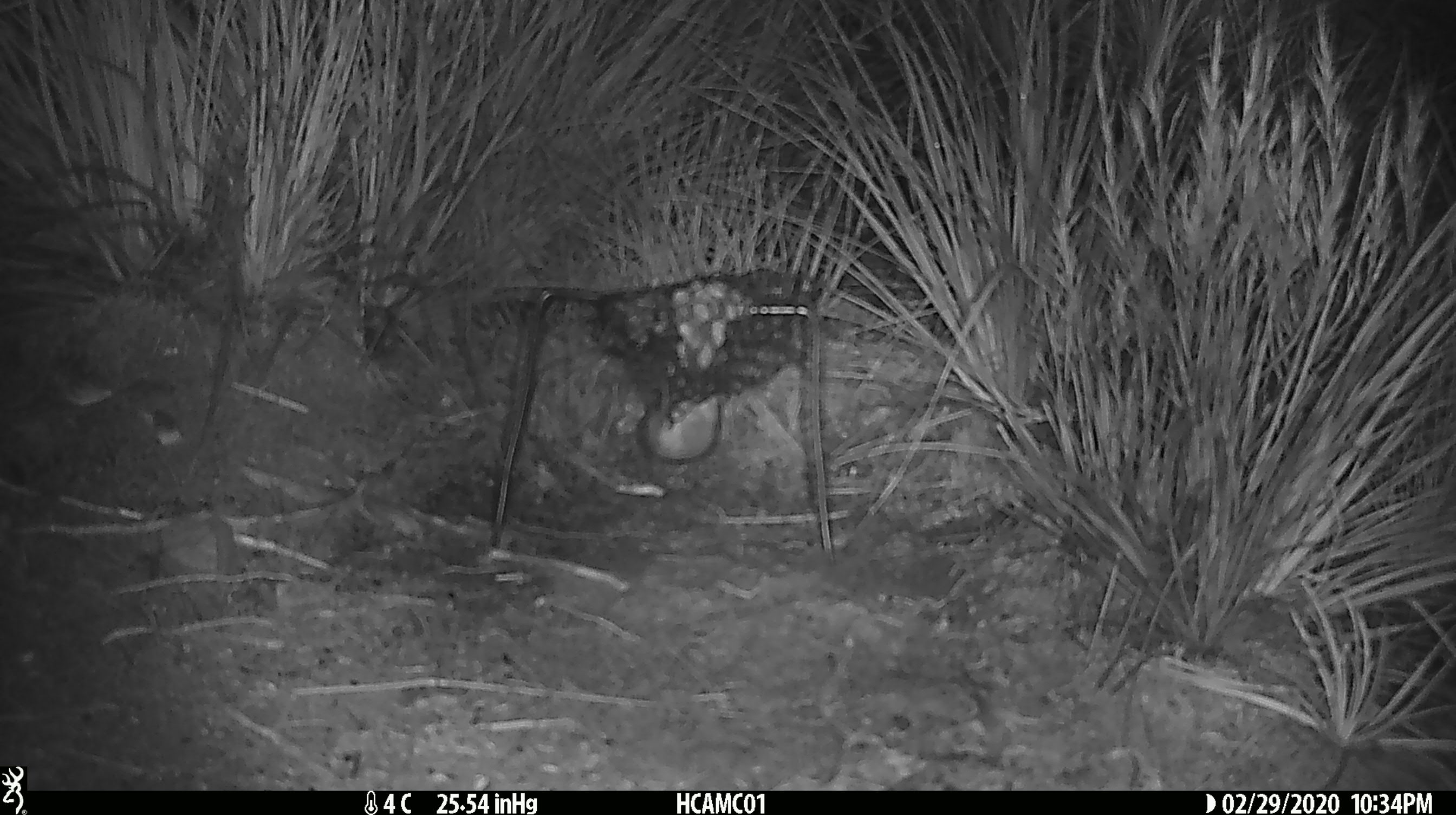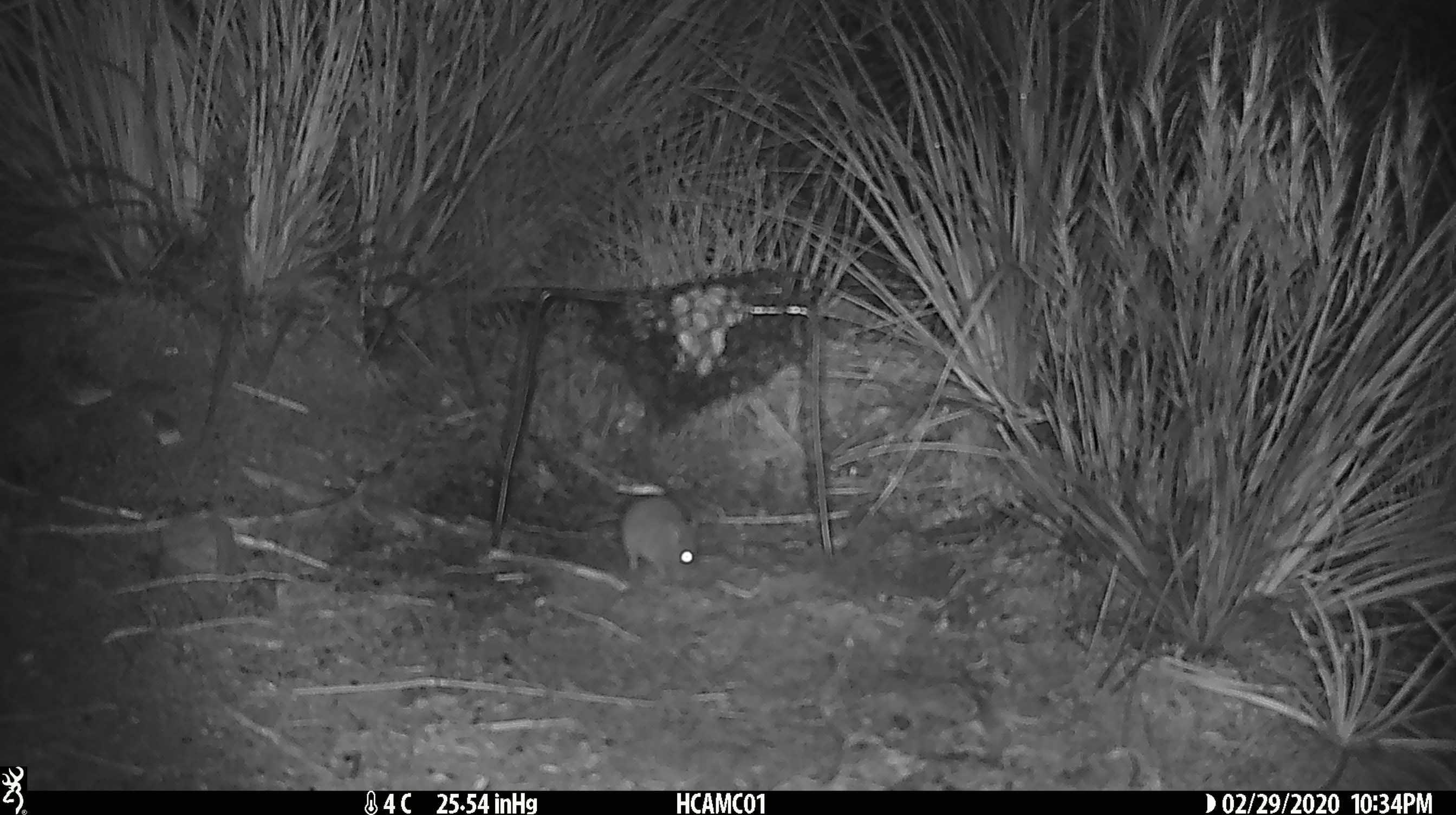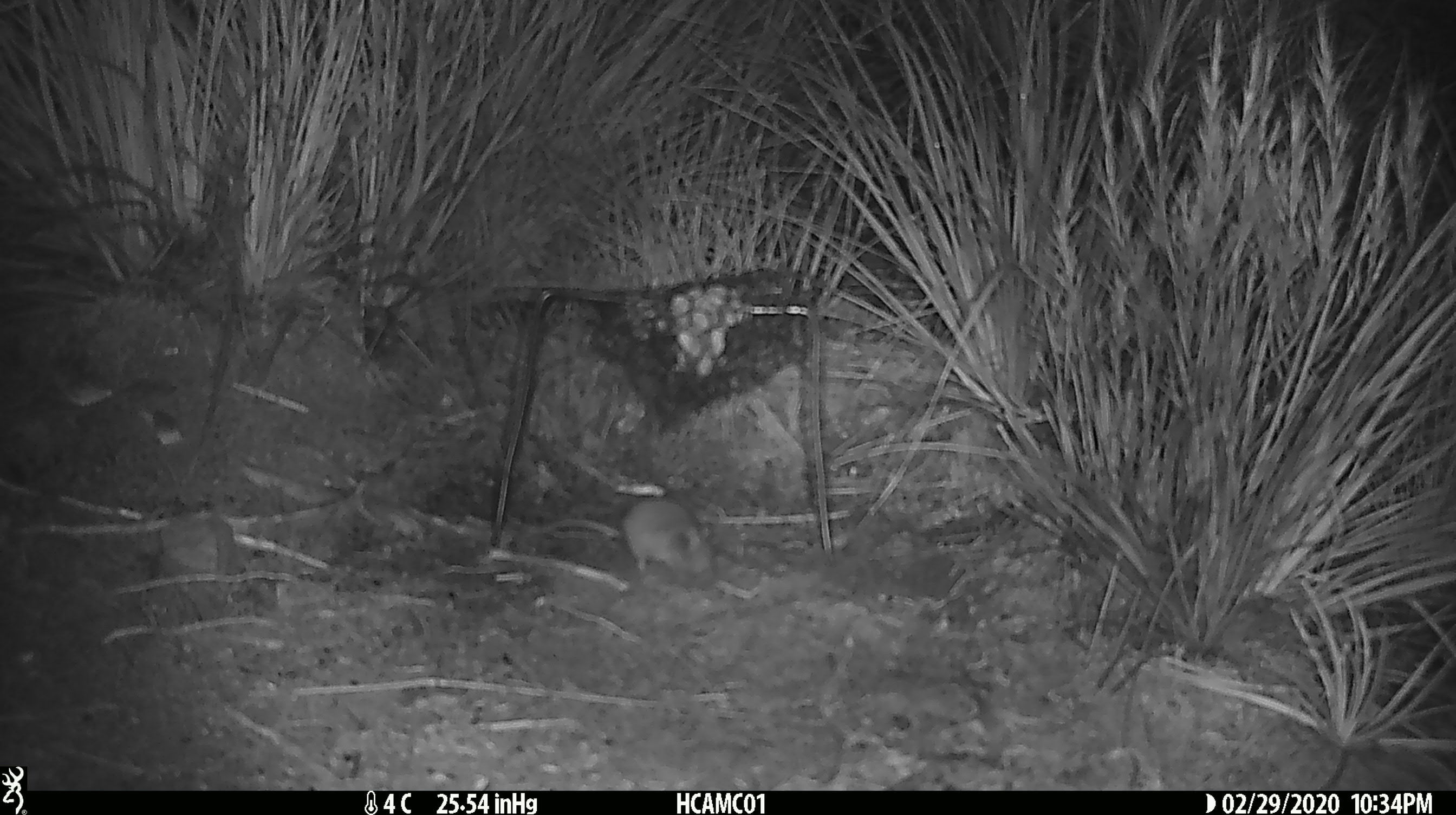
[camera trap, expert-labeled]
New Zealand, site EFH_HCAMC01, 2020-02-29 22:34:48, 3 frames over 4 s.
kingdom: Animalia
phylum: Chordata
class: Mammalia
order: Rodentia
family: Muridae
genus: Mus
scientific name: Mus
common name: mouse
Mouse (Mus).